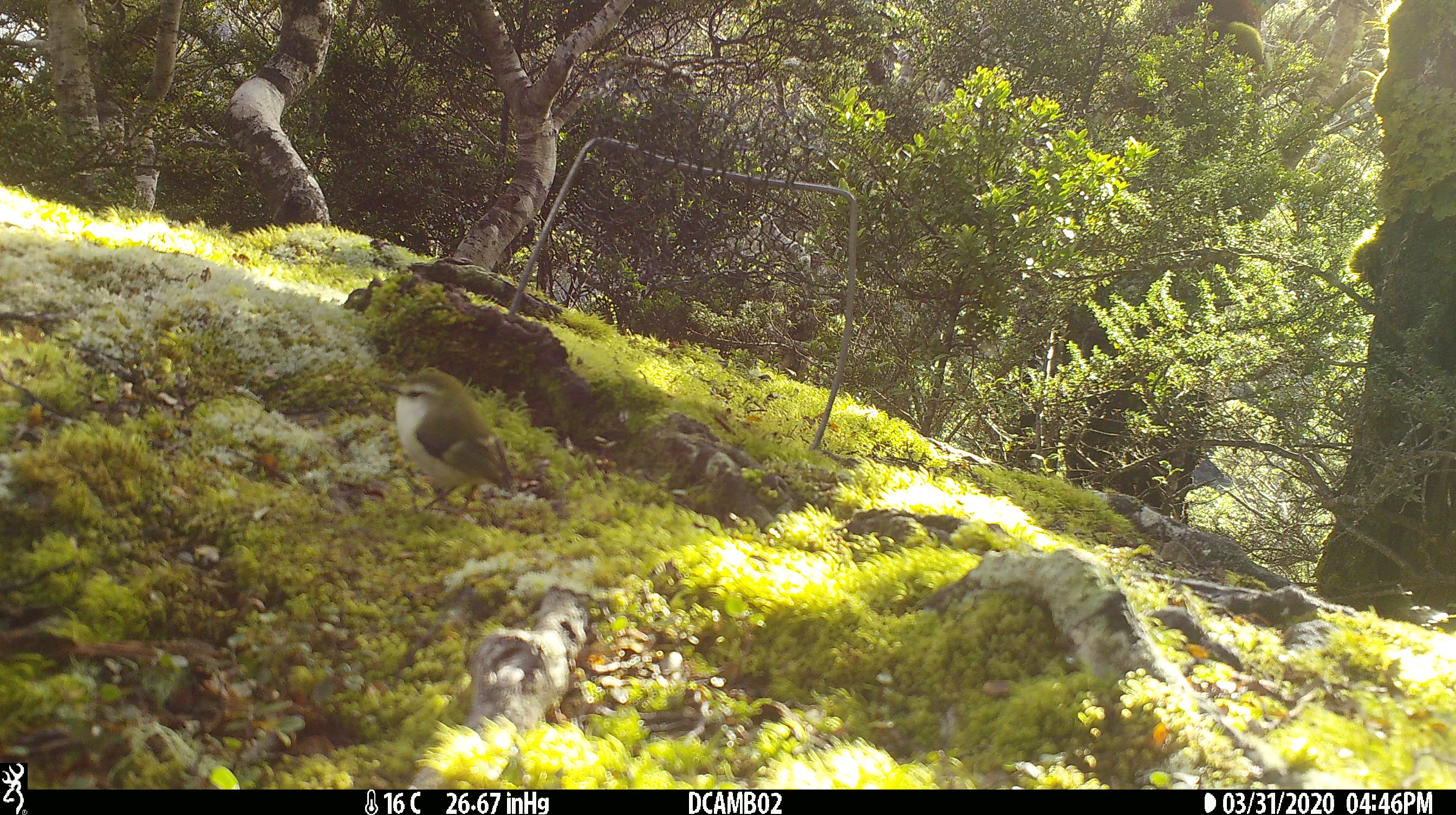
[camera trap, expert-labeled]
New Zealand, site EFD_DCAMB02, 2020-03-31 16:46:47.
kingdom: Animalia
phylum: Chordata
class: Aves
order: Passeriformes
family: Acanthisittidae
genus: Acanthisitta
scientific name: Acanthisitta chloris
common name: rifleman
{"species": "rifleman (Acanthisitta chloris)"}